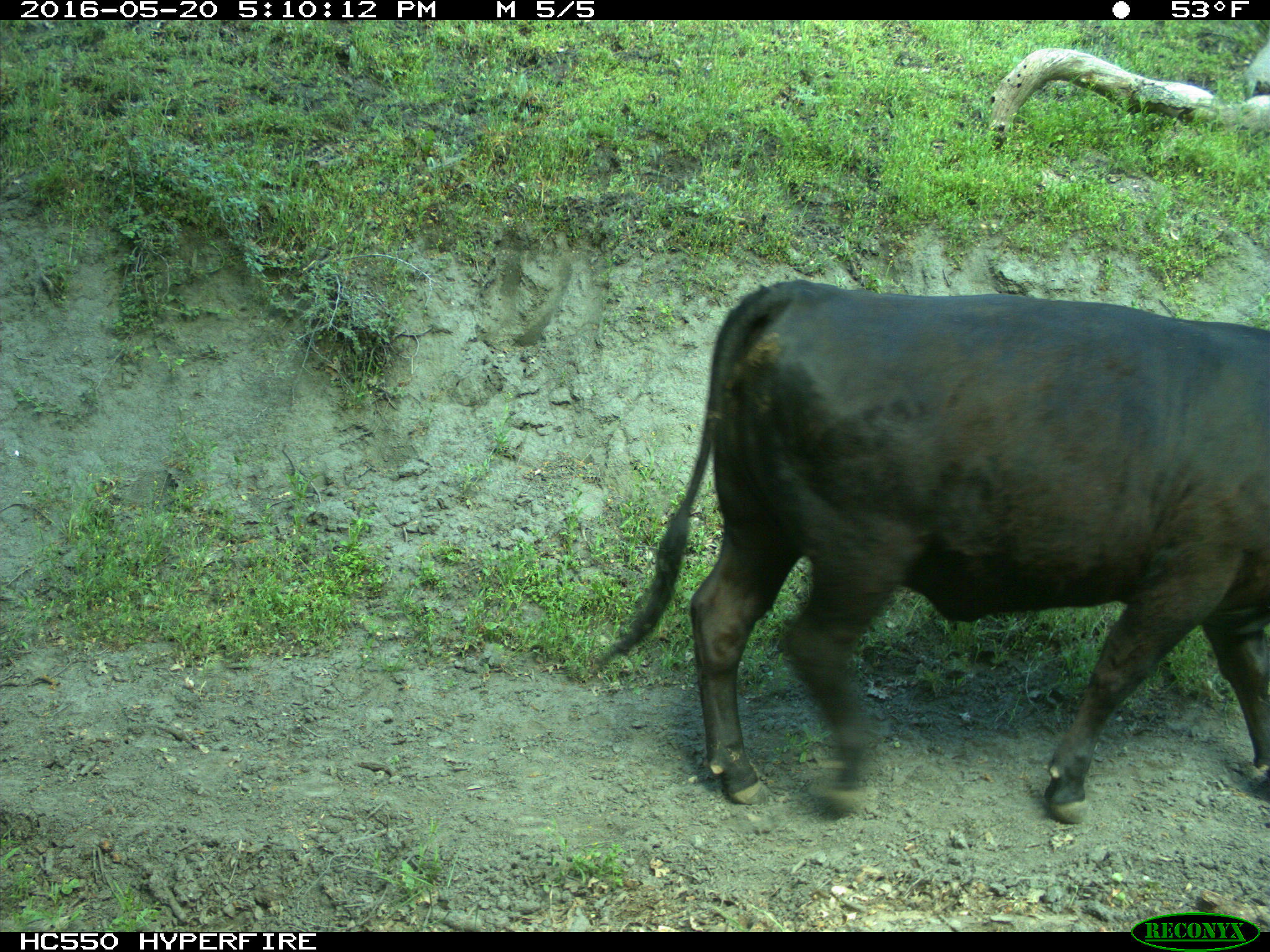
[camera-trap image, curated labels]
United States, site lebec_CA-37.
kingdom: Animalia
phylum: Chordata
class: Mammalia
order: Artiodactyla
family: Bovidae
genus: Bos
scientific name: Bos taurus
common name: domestic cow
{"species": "Bos taurus (domestic cow)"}